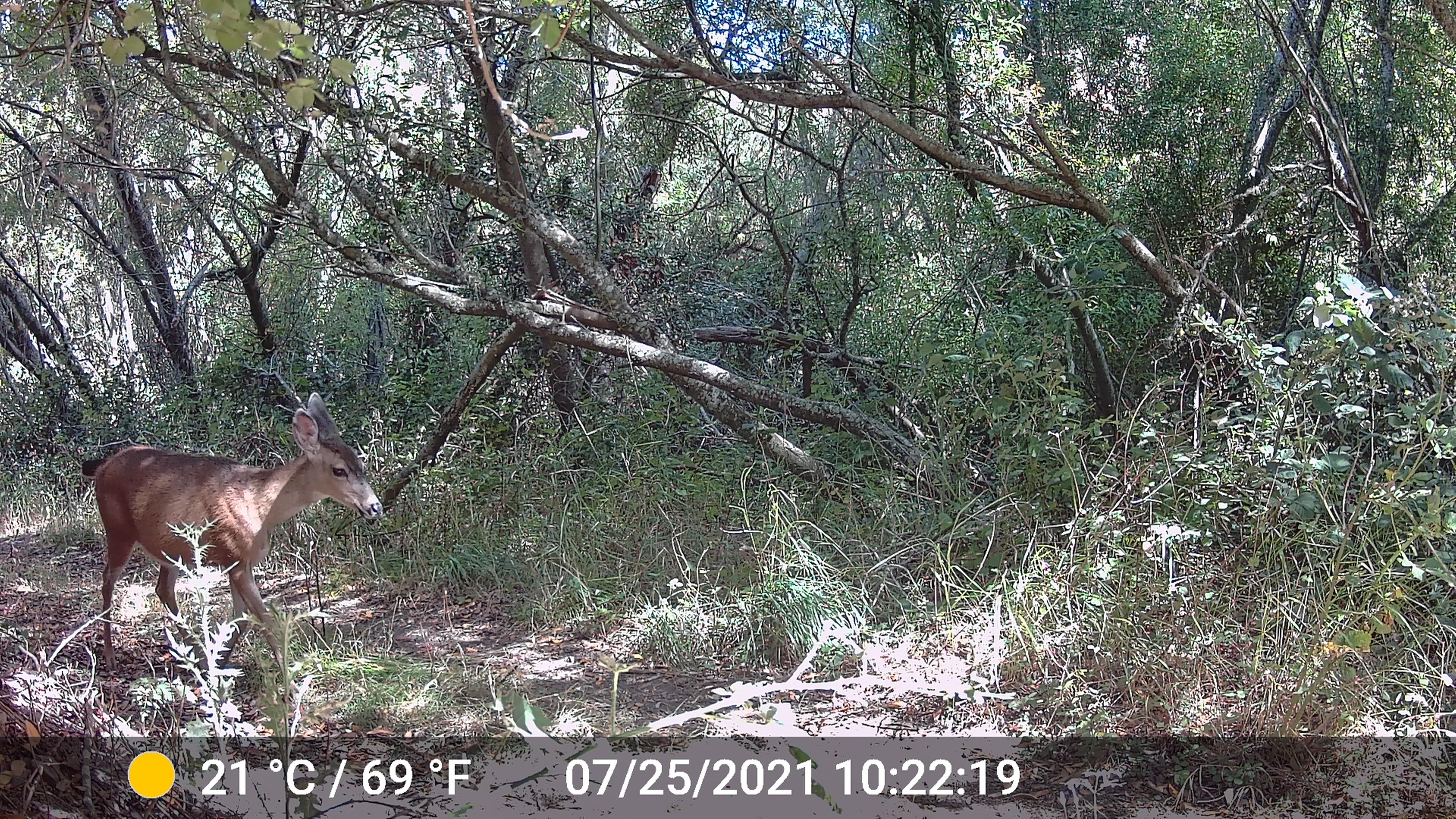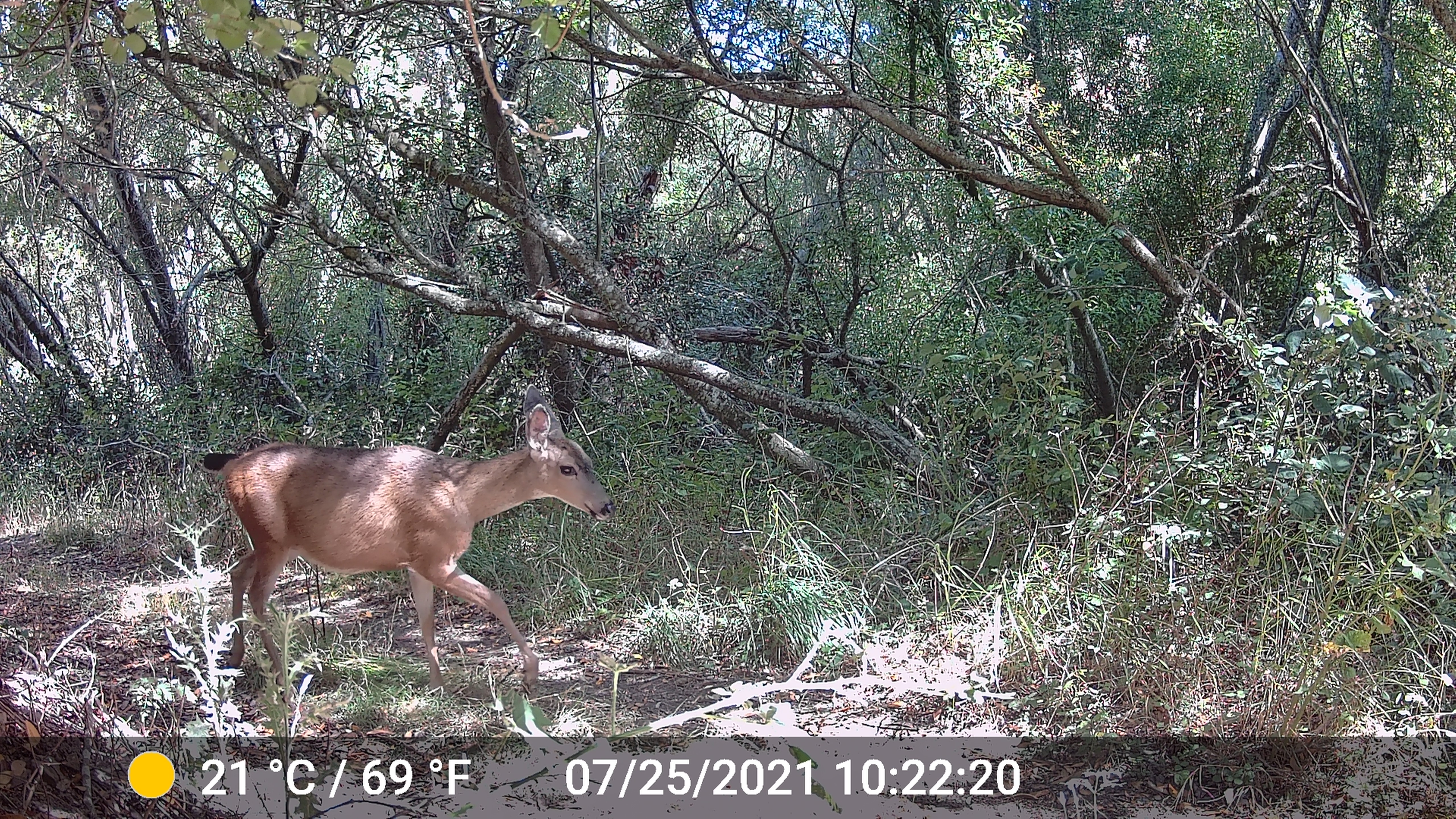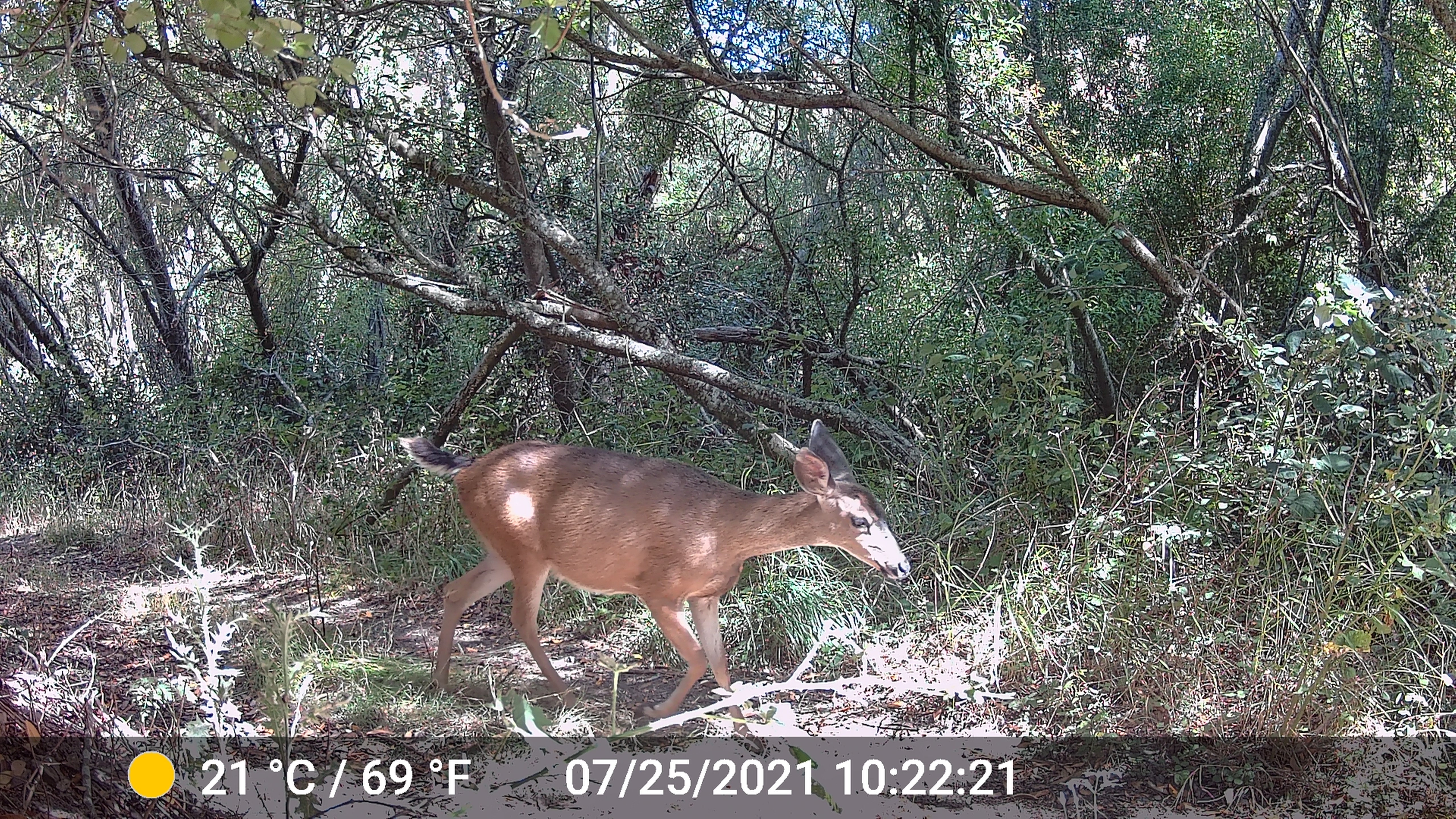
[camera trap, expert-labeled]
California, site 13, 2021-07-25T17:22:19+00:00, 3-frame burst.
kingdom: Animalia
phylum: Chordata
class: Mammalia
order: Artiodactyla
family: Cervidae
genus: Odocoileus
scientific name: Odocoileus hemionus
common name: mule deer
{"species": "mule deer (Odocoileus hemionus)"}